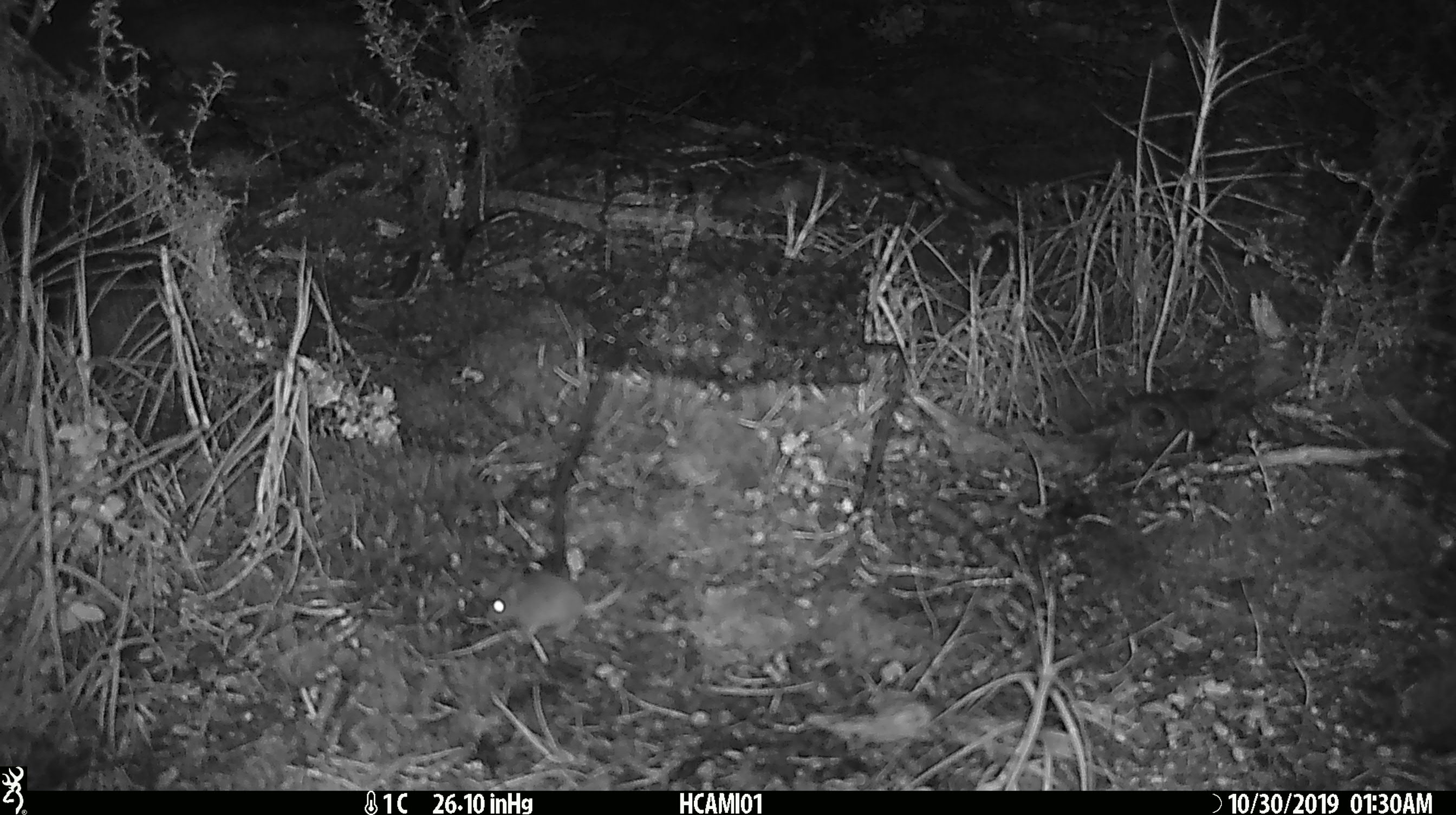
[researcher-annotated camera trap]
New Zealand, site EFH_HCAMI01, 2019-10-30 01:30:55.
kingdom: Animalia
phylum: Chordata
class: Mammalia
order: Rodentia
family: Muridae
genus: Mus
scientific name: Mus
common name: mouse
Mouse (Mus).